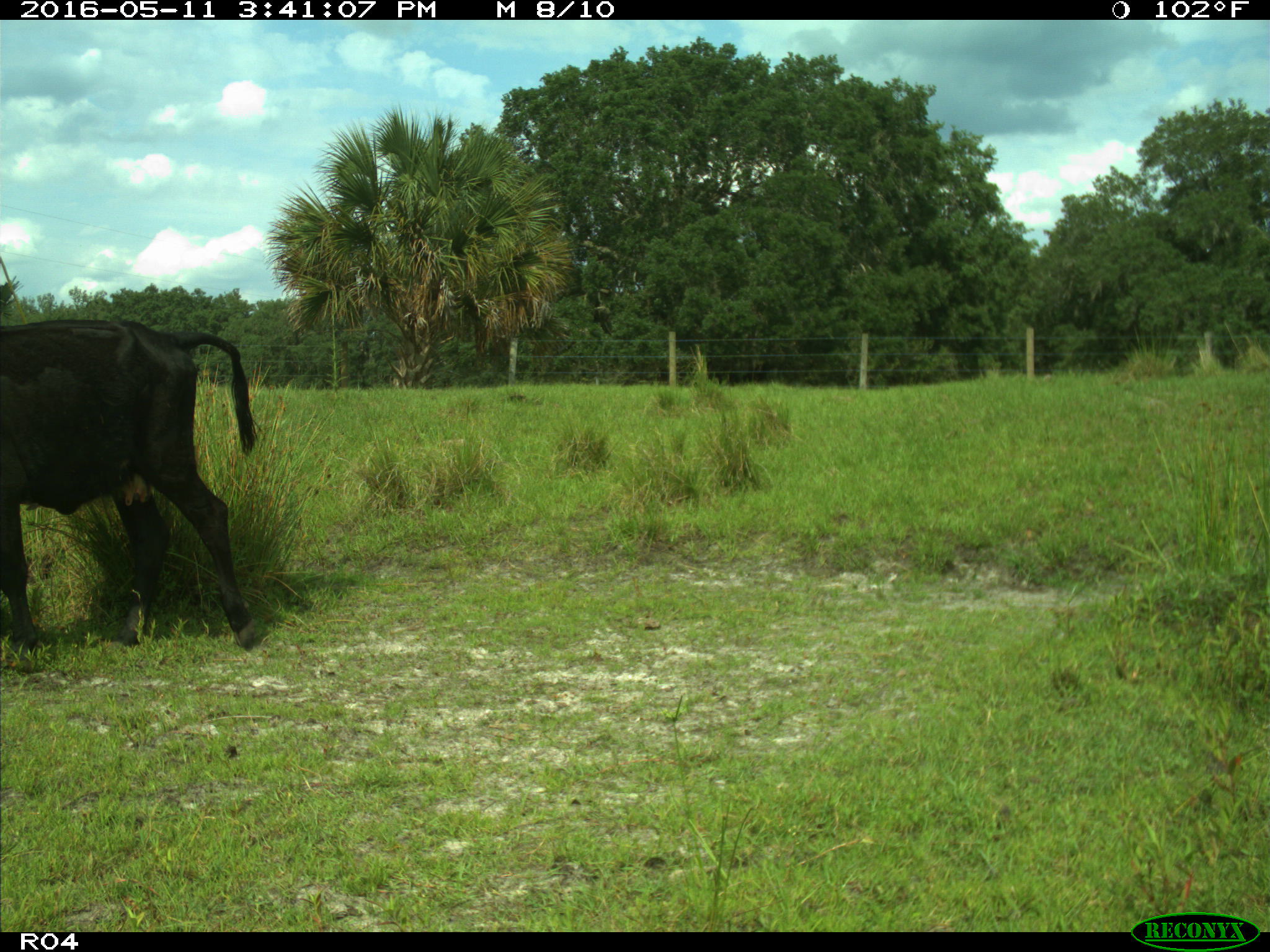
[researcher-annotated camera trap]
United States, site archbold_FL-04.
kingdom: Animalia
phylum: Chordata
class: Mammalia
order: Artiodactyla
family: Bovidae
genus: Bos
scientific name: Bos taurus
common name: domestic cow